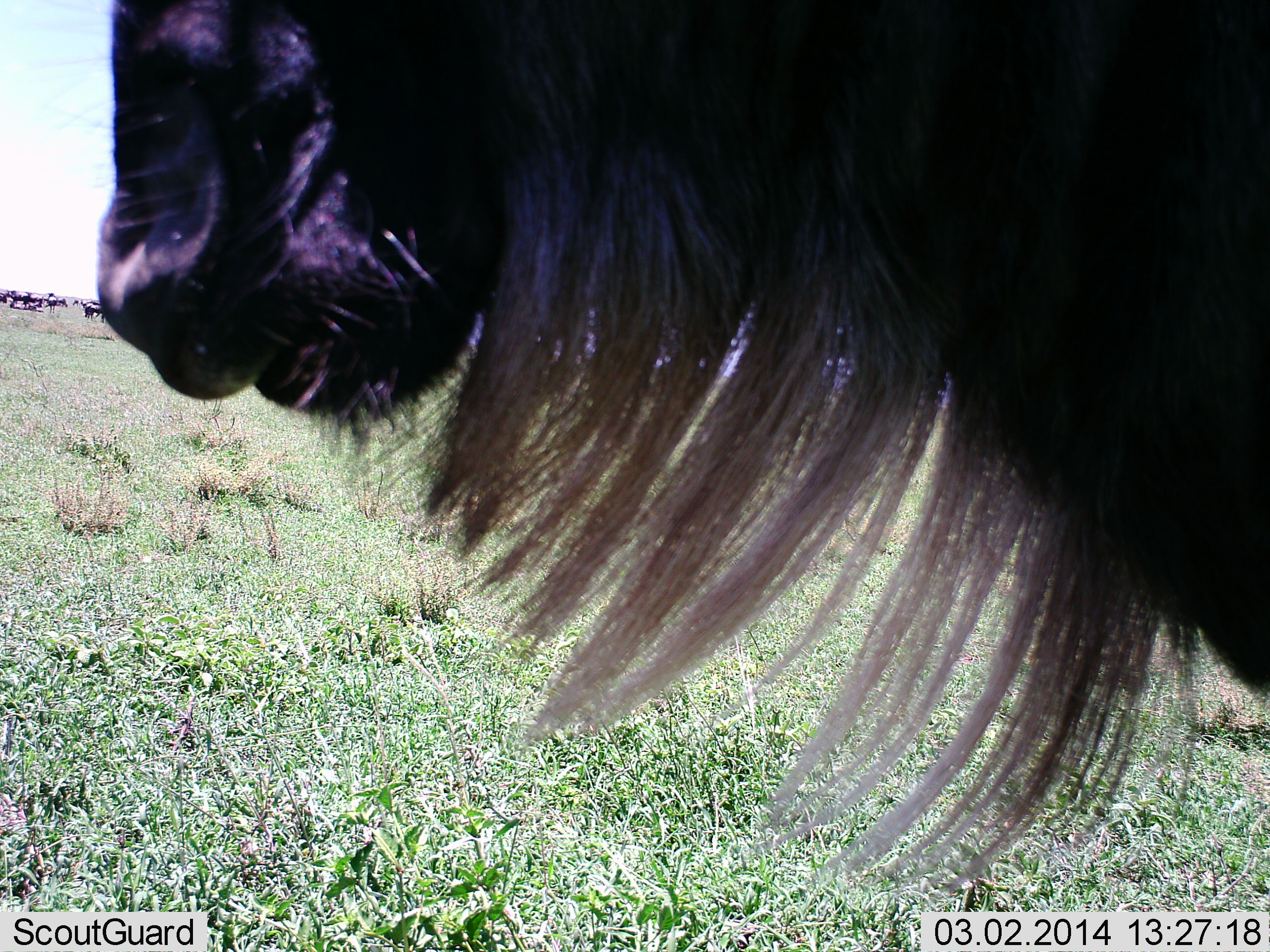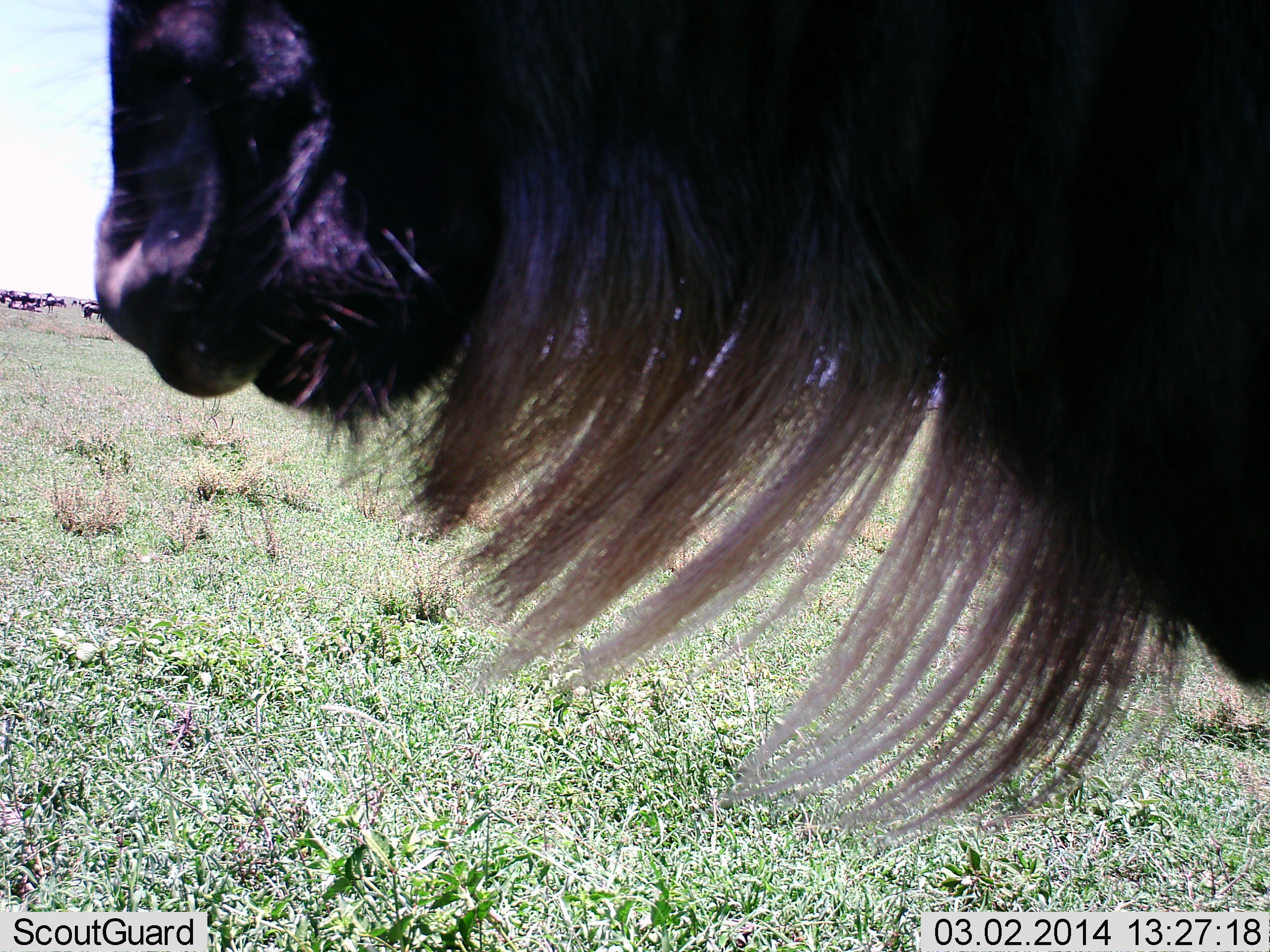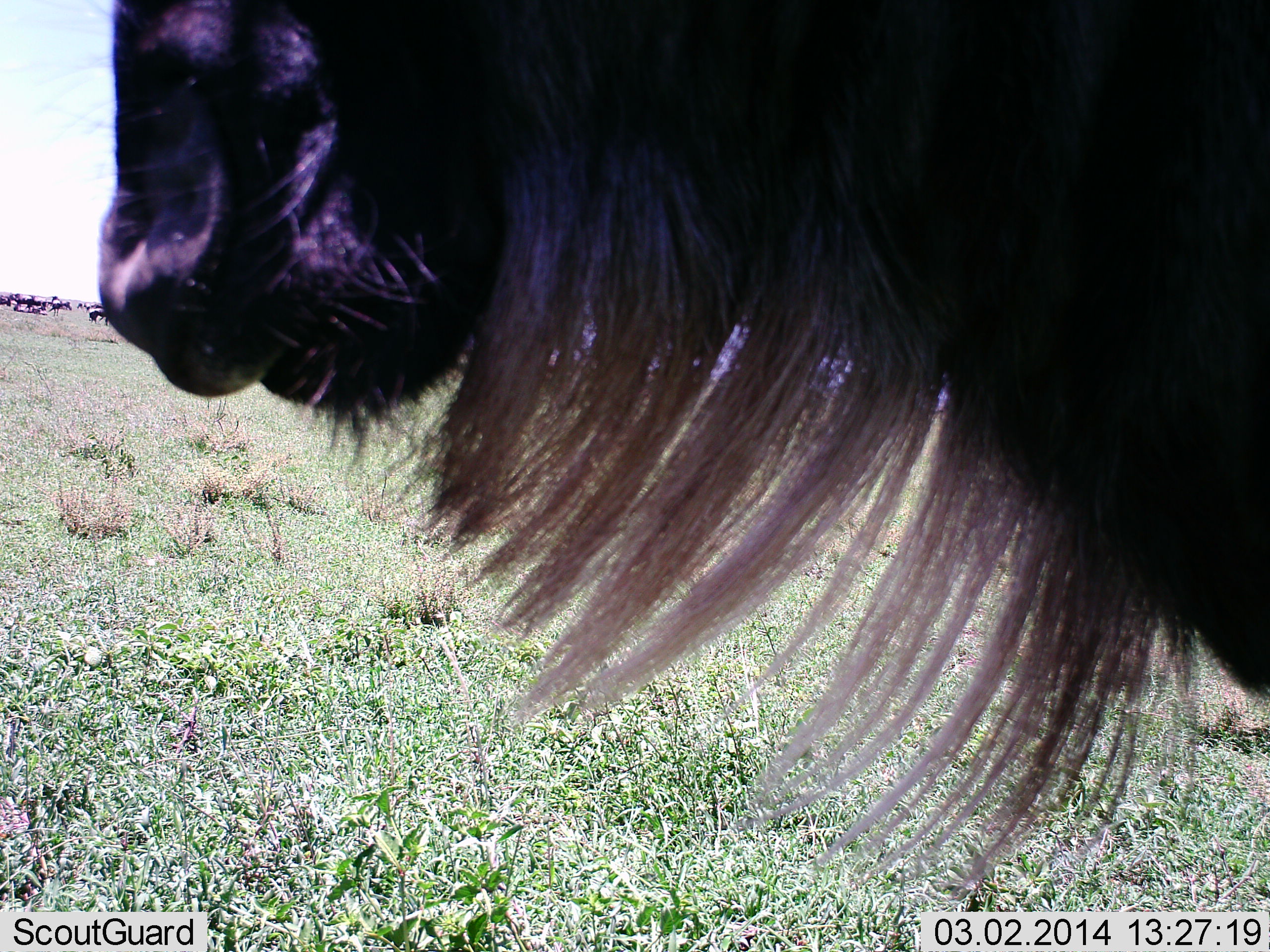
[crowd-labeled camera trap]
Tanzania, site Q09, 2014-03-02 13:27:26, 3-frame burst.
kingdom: Animalia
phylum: Chordata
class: Mammalia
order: Artiodactyla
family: Bovidae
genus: Connochaetes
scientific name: Connochaetes taurinus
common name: blue wildebeest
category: wildebeest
Wildebeest (blue wildebeest) (Connochaetes taurinus), count 4. Behavior (volunteer vote fractions): standing 100%, resting 0%, moving 10%, interacting 0%. Young present (vote fraction): 0%. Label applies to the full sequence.